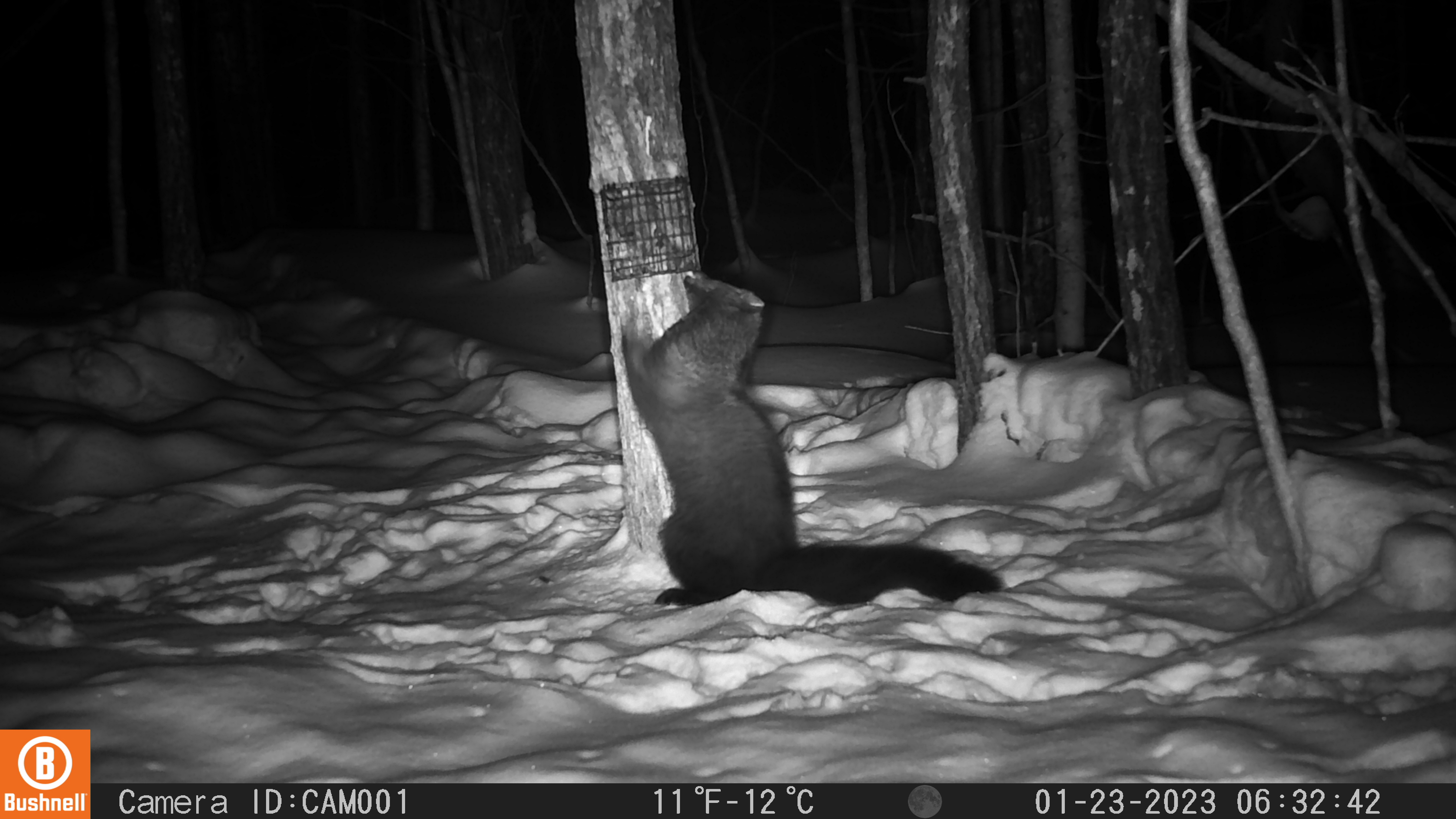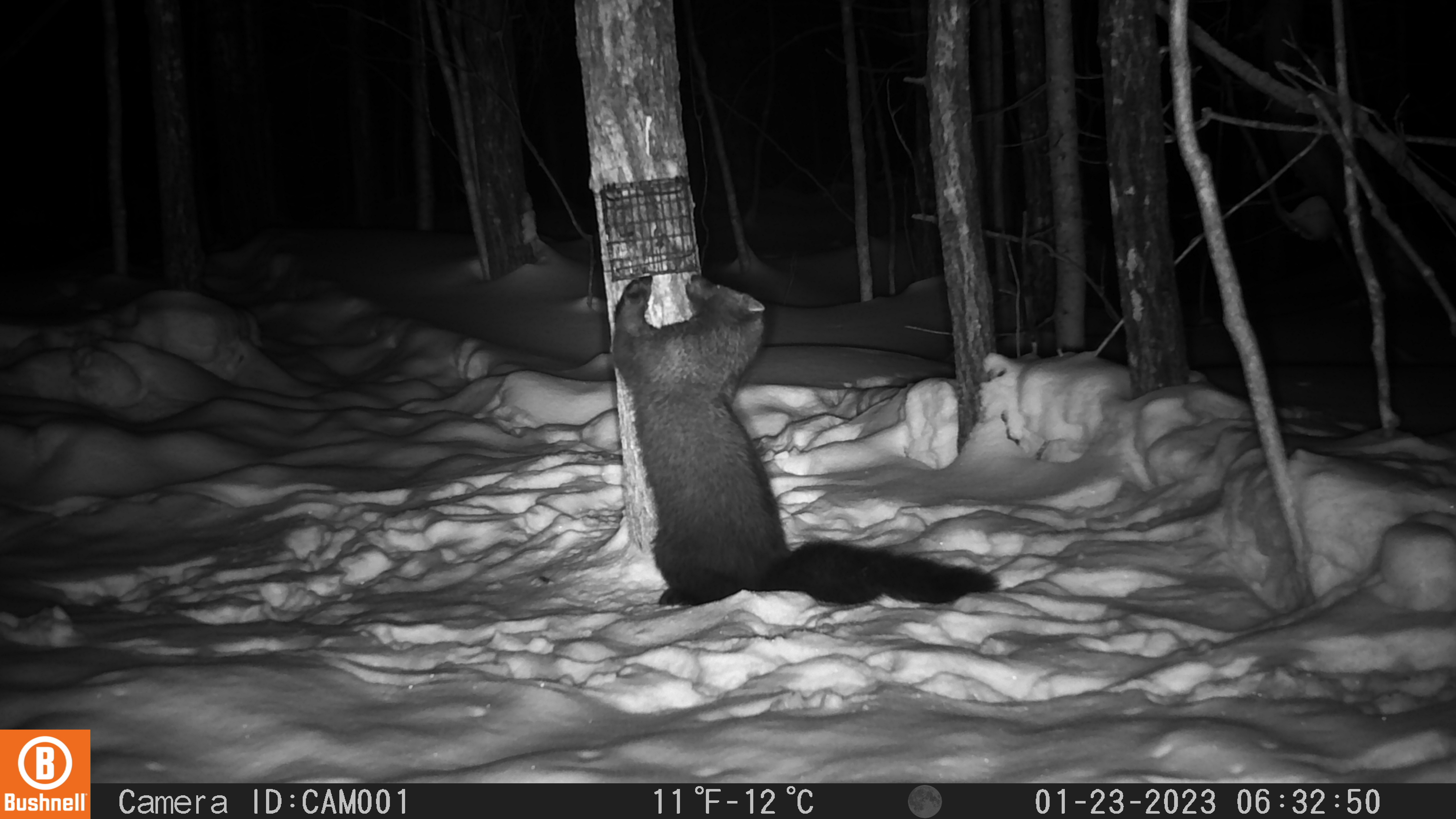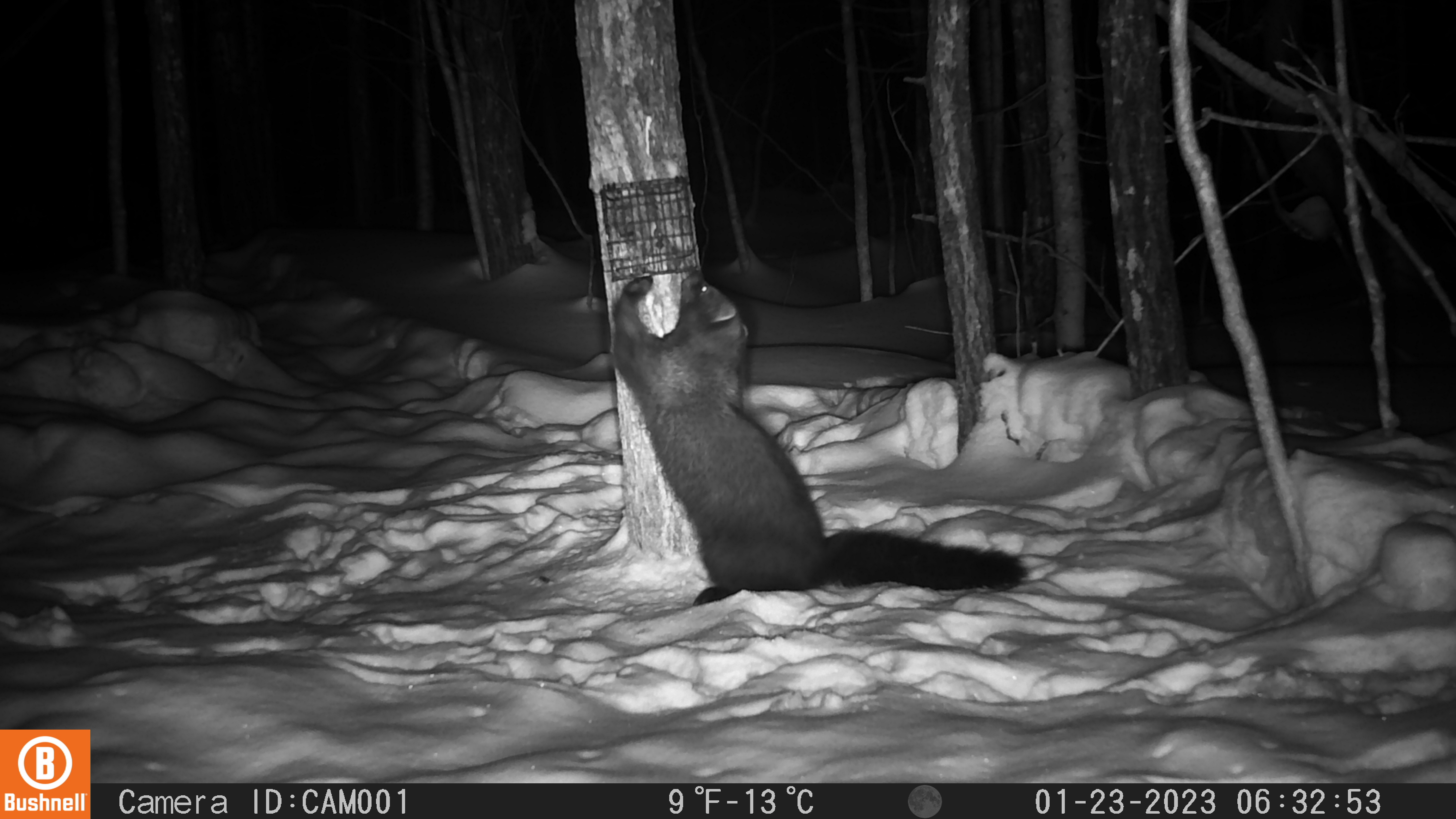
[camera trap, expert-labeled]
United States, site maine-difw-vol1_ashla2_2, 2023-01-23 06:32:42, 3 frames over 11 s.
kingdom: Animalia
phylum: Chordata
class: Mammalia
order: Carnivora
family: Mustelidae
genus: Pekania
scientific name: Pekania pennanti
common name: fisher